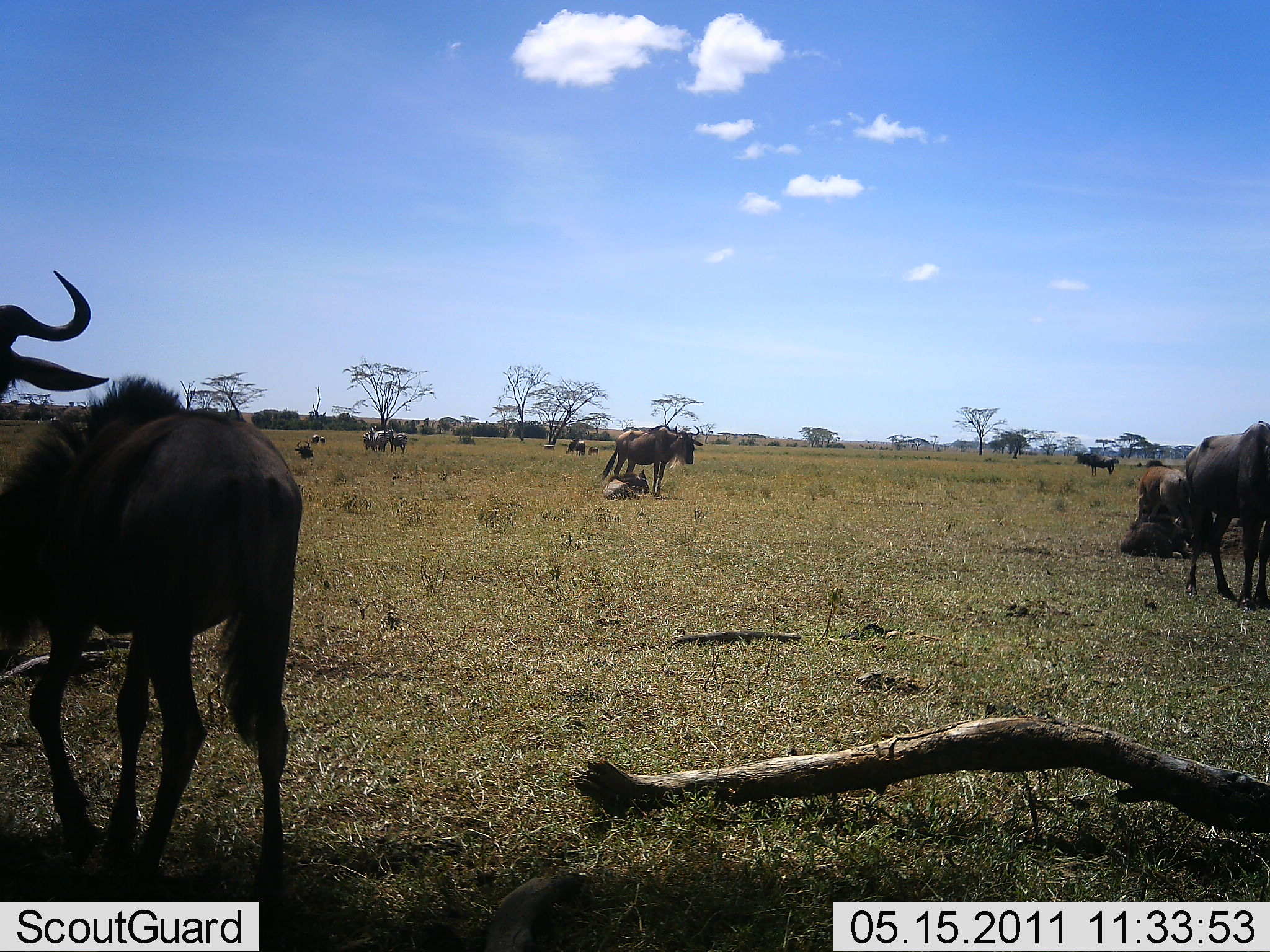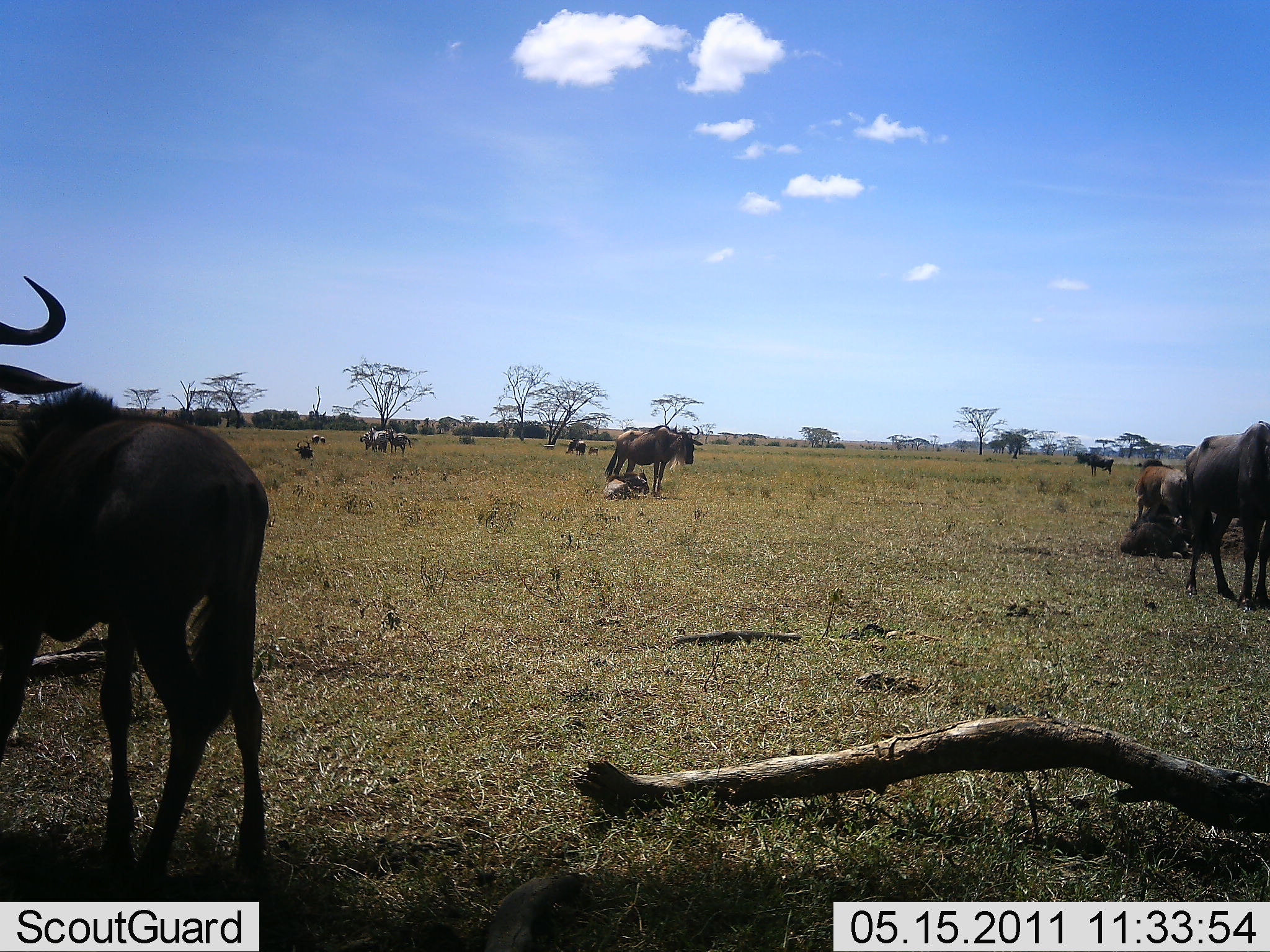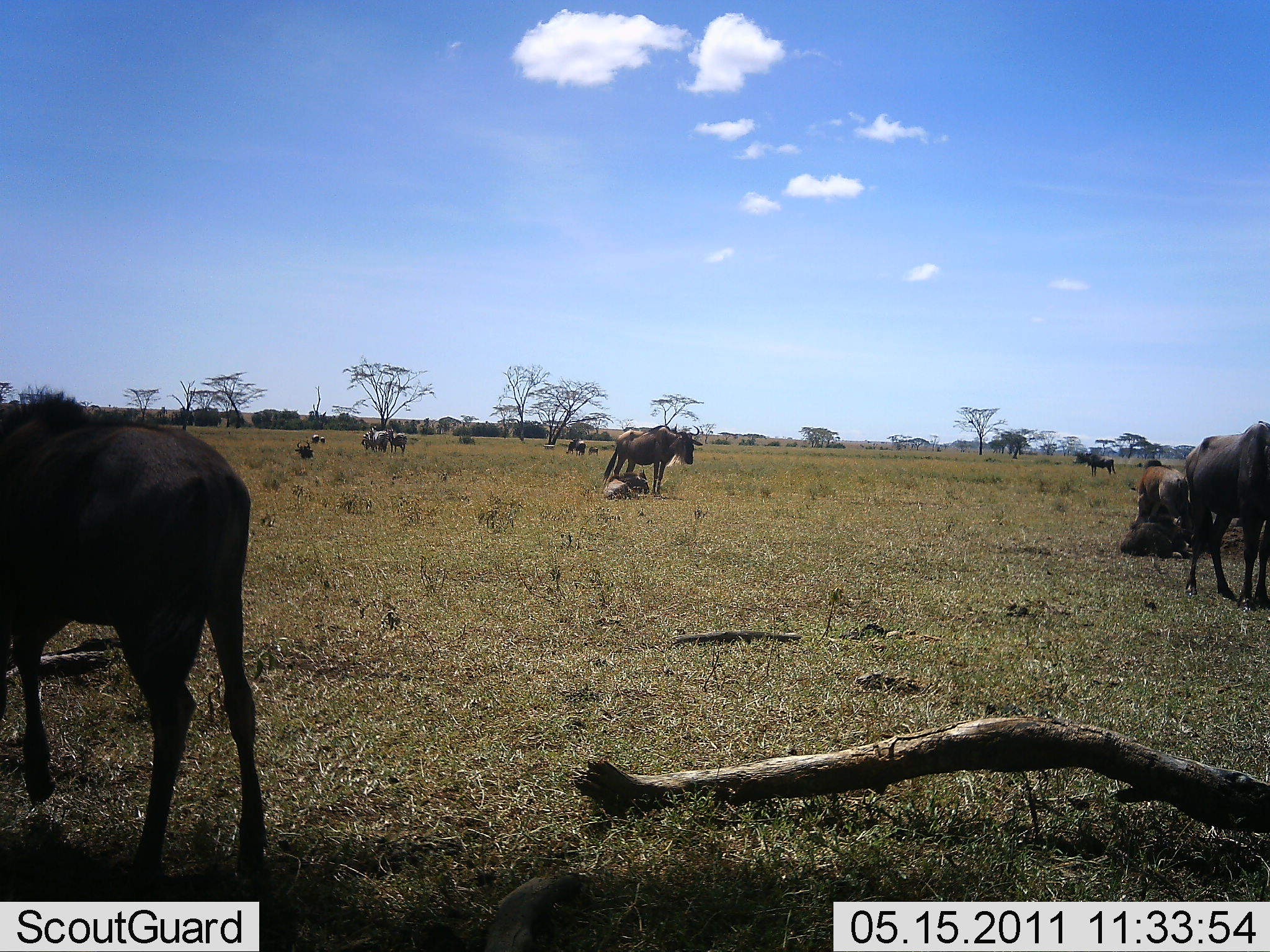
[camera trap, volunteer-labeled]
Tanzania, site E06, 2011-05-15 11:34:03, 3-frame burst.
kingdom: Animalia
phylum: Chordata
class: Mammalia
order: Artiodactyla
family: Bovidae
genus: Connochaetes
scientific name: Connochaetes taurinus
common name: blue wildebeest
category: wildebeest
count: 10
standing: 82%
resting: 55%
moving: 0%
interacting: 0%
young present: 18%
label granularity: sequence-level